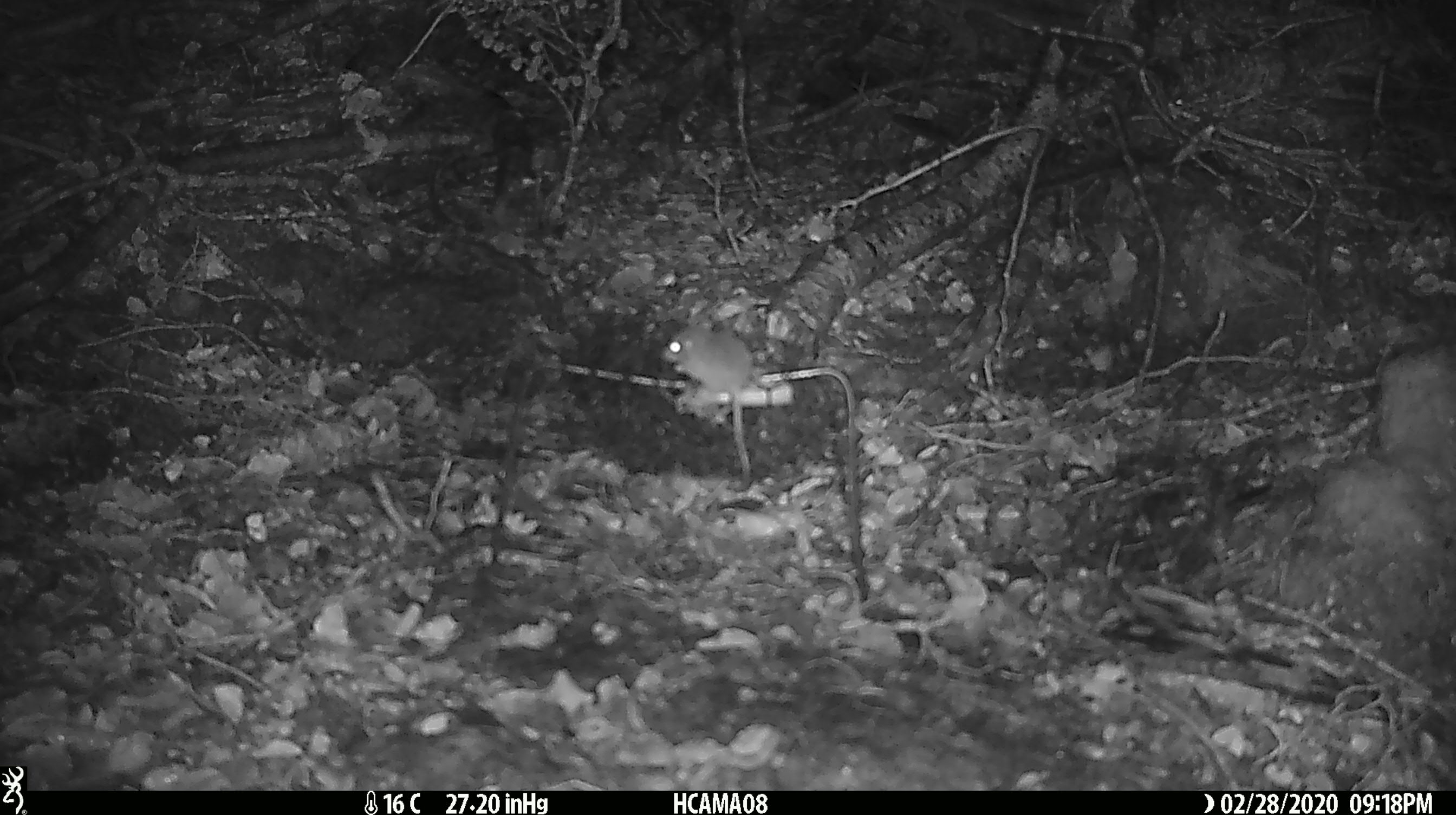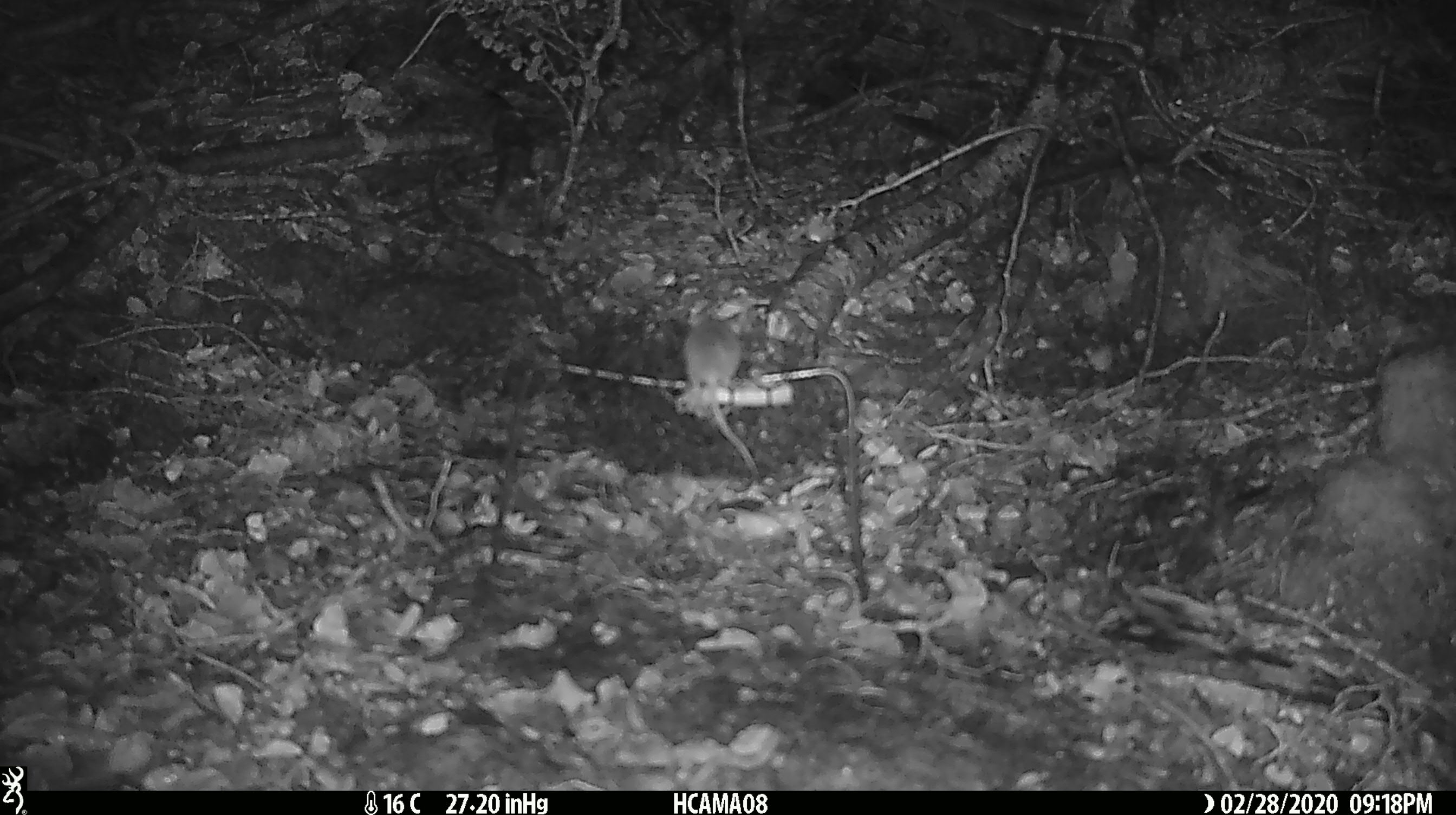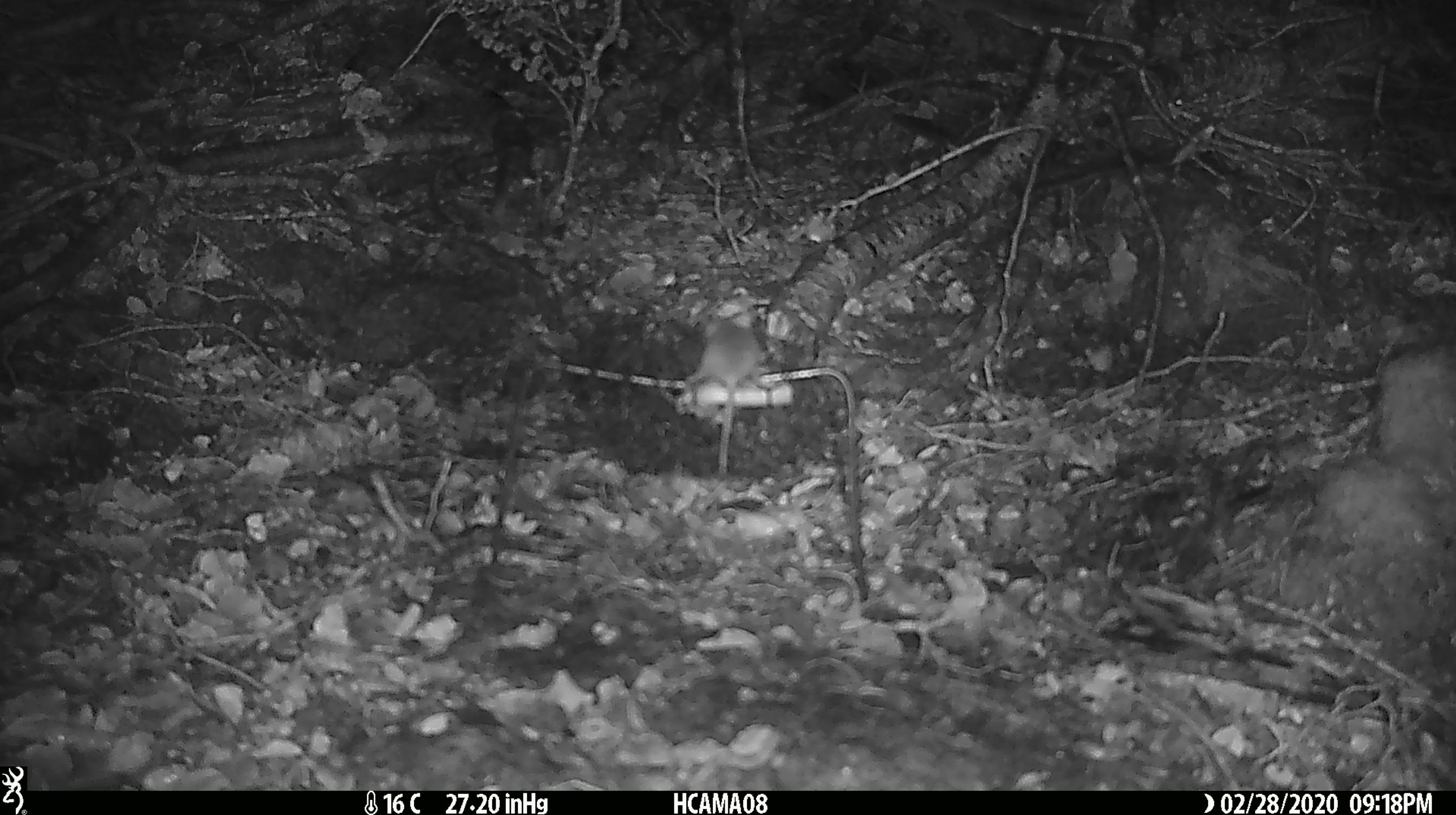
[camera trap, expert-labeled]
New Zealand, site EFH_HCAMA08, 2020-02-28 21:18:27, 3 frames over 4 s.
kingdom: Animalia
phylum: Chordata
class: Mammalia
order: Rodentia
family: Muridae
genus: Mus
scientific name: Mus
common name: mouse